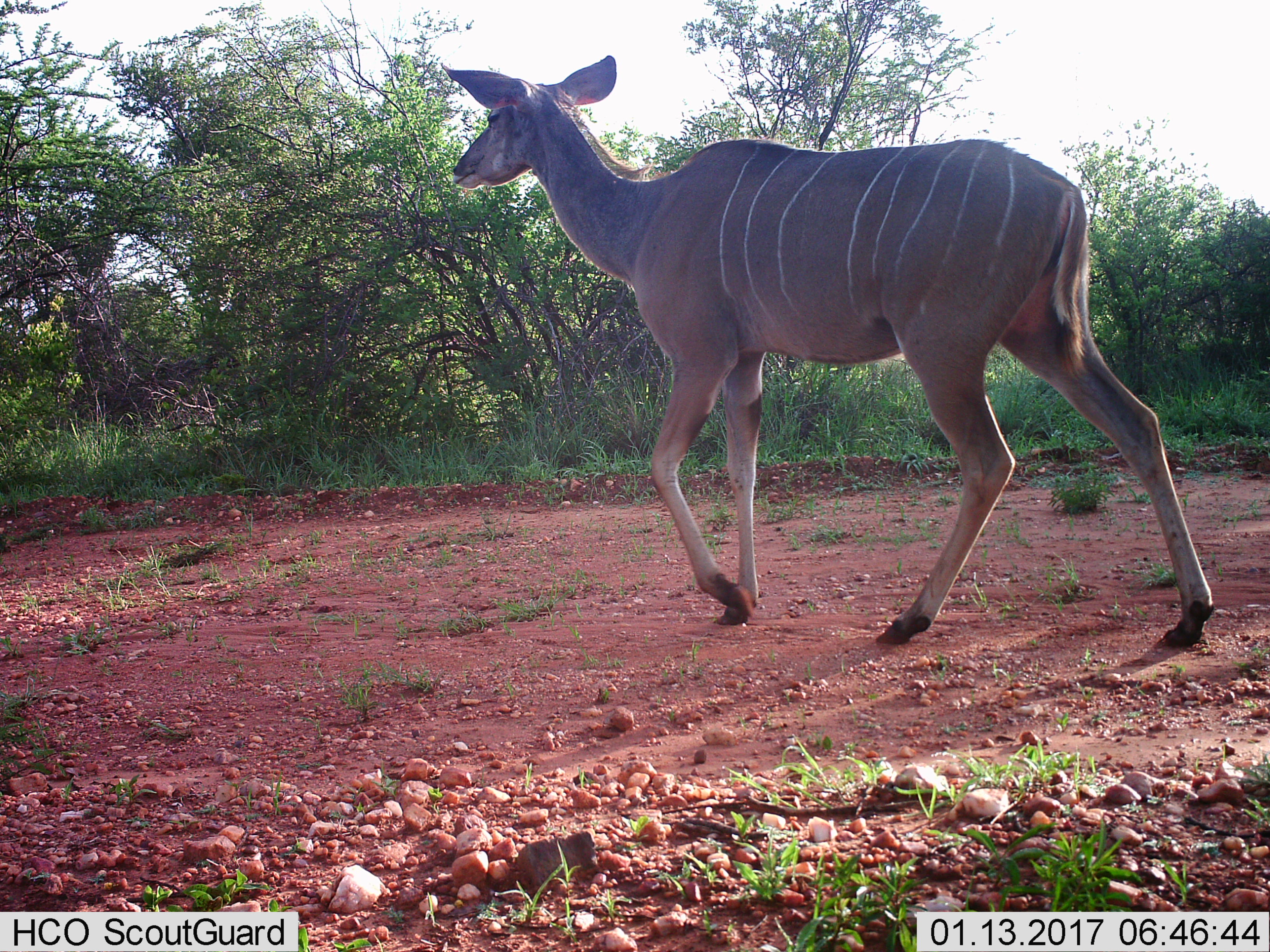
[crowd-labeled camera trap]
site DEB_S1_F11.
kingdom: Animalia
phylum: Chordata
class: Mammalia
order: Artiodactyla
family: Bovidae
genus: Tragelaphus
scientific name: Tragelaphus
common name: kudu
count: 1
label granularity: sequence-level